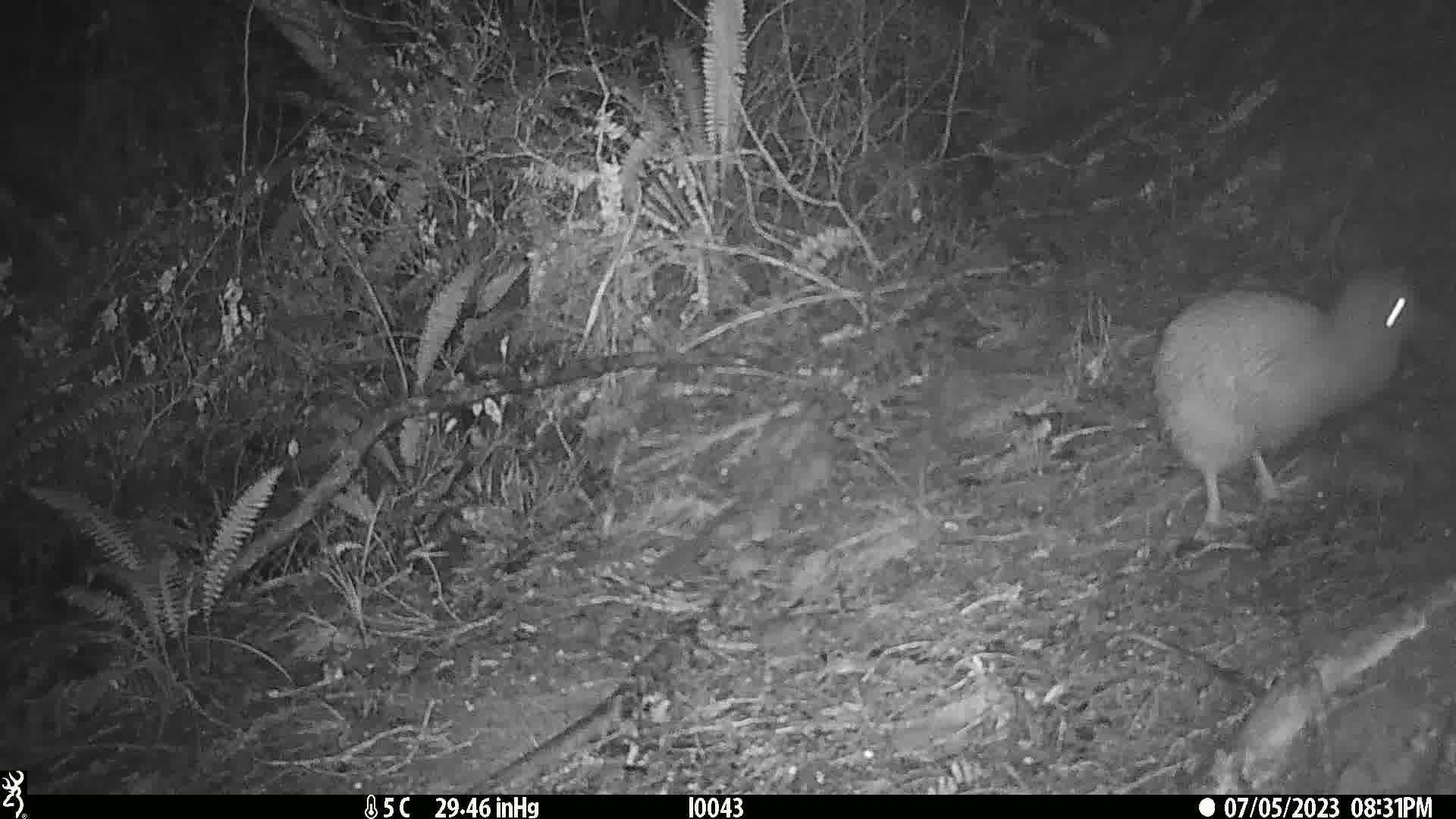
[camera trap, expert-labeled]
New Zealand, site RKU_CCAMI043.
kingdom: Animalia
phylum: Chordata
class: Aves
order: Apterygiformes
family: Apterygidae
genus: Apteryx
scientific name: Apteryx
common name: kiwi